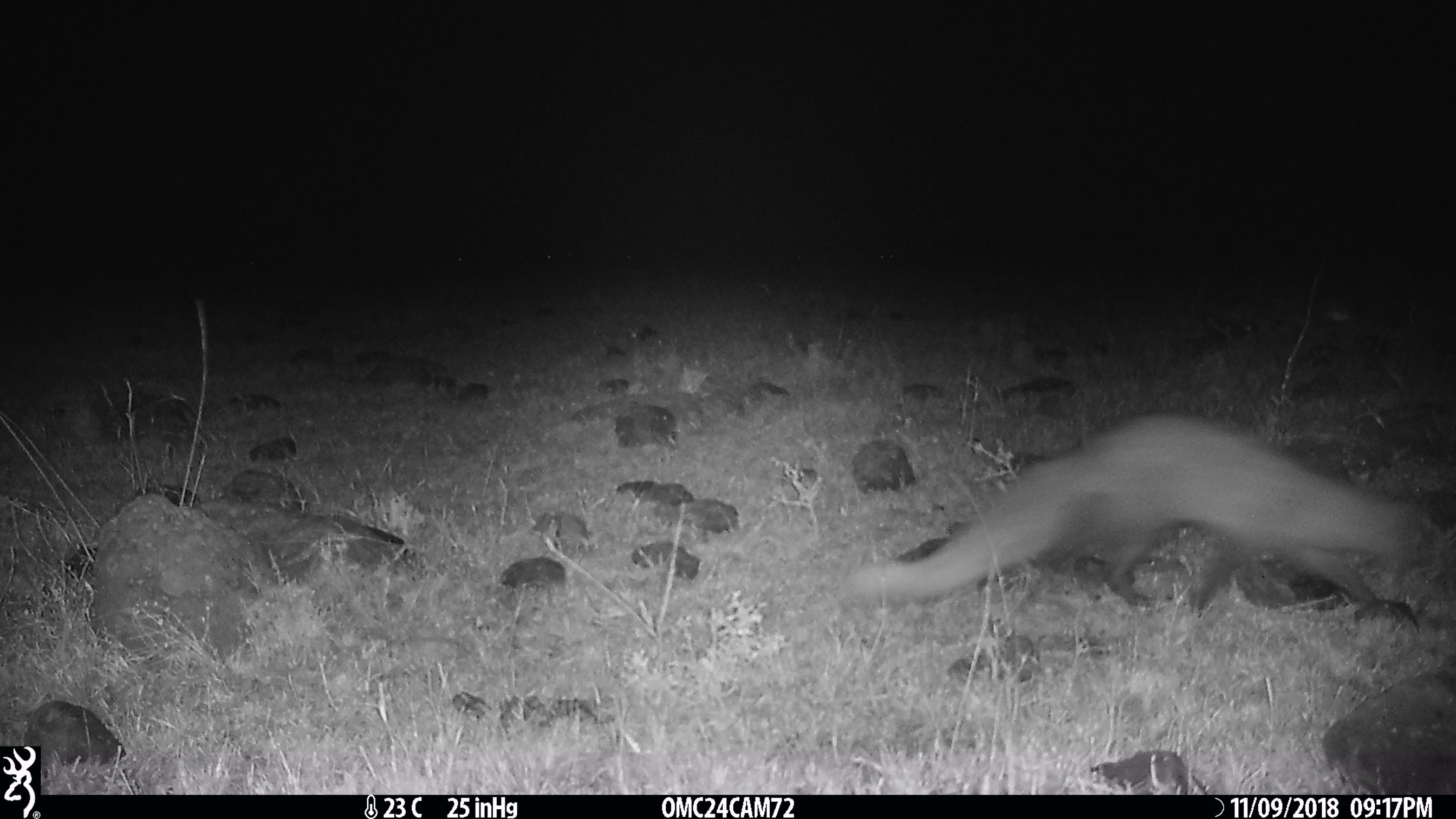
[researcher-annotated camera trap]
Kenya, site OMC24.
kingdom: Animalia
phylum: Chordata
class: Mammalia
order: Carnivora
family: Herpestidae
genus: Ichneumia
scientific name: Ichneumia albicauda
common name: white-tailed mongoose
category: mongoose white tailed